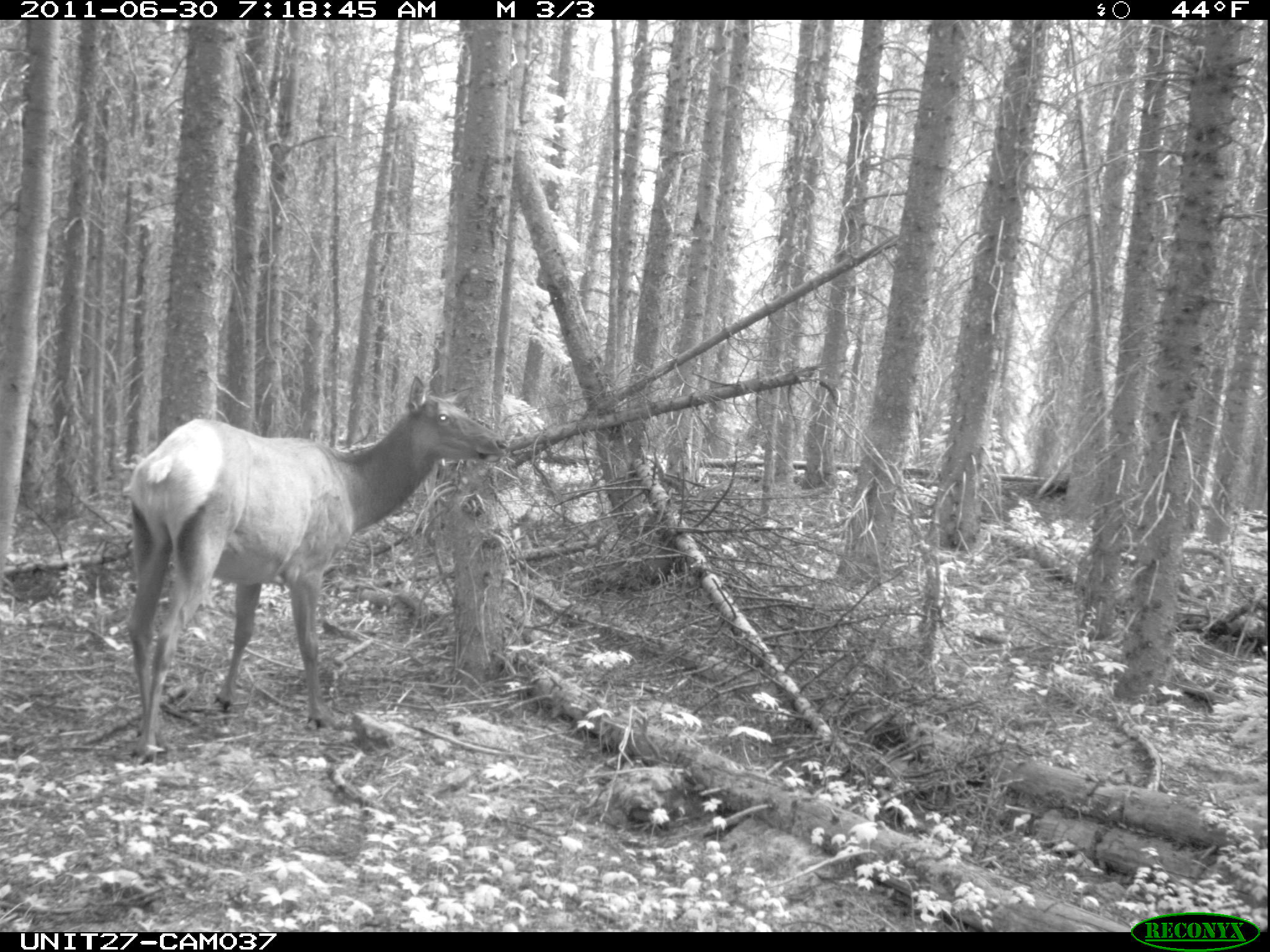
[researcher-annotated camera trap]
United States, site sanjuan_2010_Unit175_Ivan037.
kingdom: Animalia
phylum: Chordata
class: Mammalia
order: Artiodactyla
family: Cervidae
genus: Cervus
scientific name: Cervus elaphus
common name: red deer